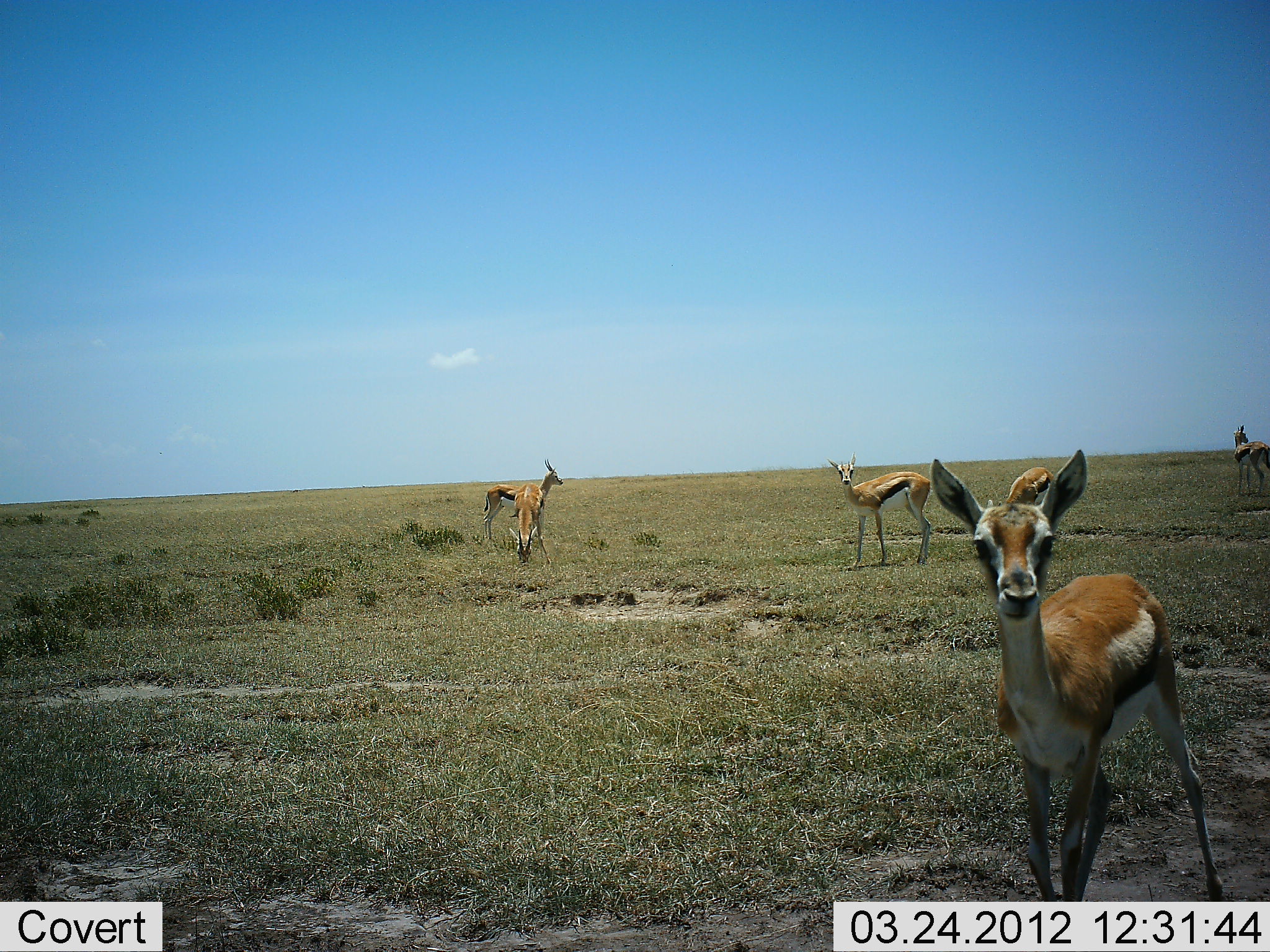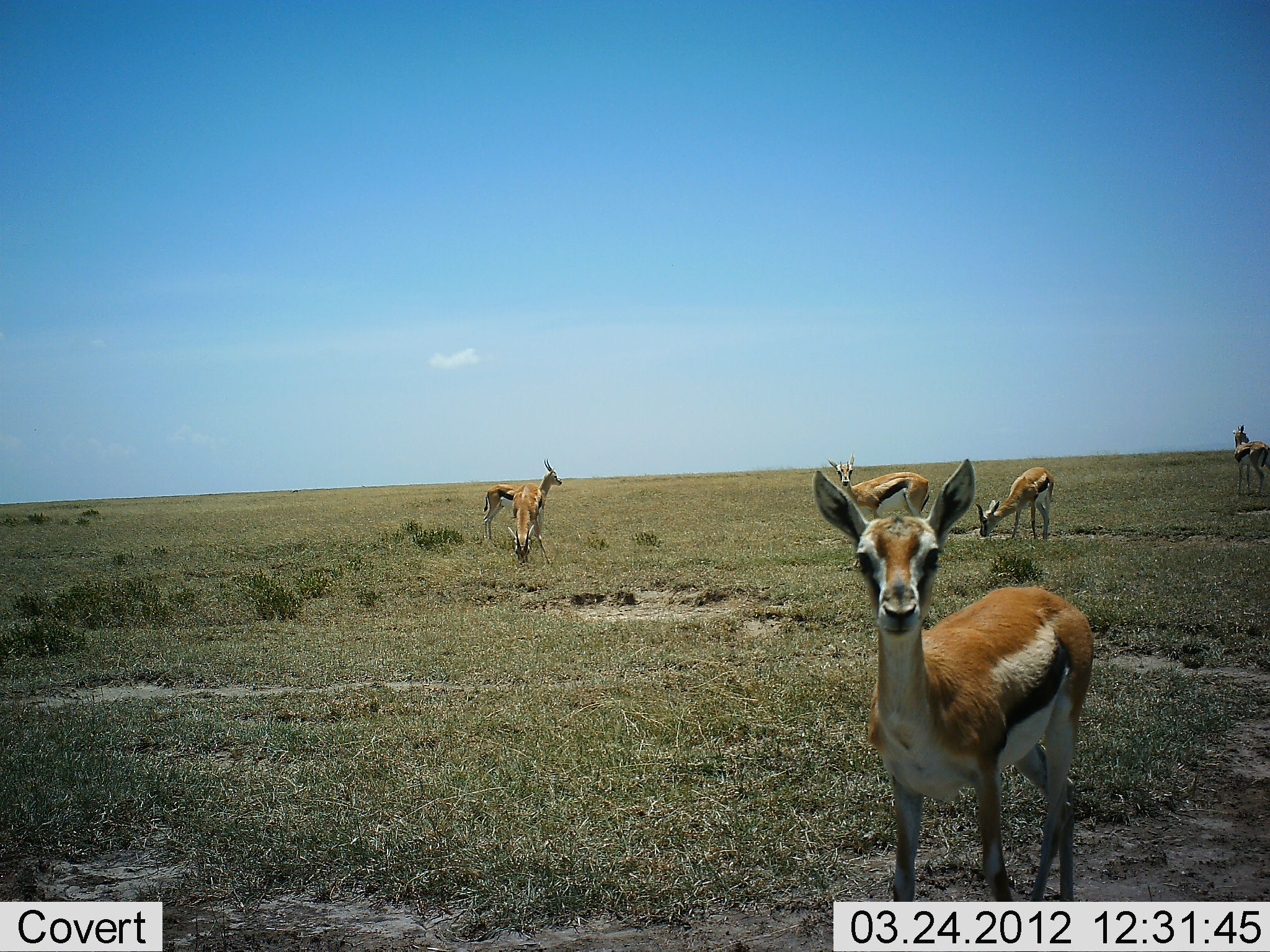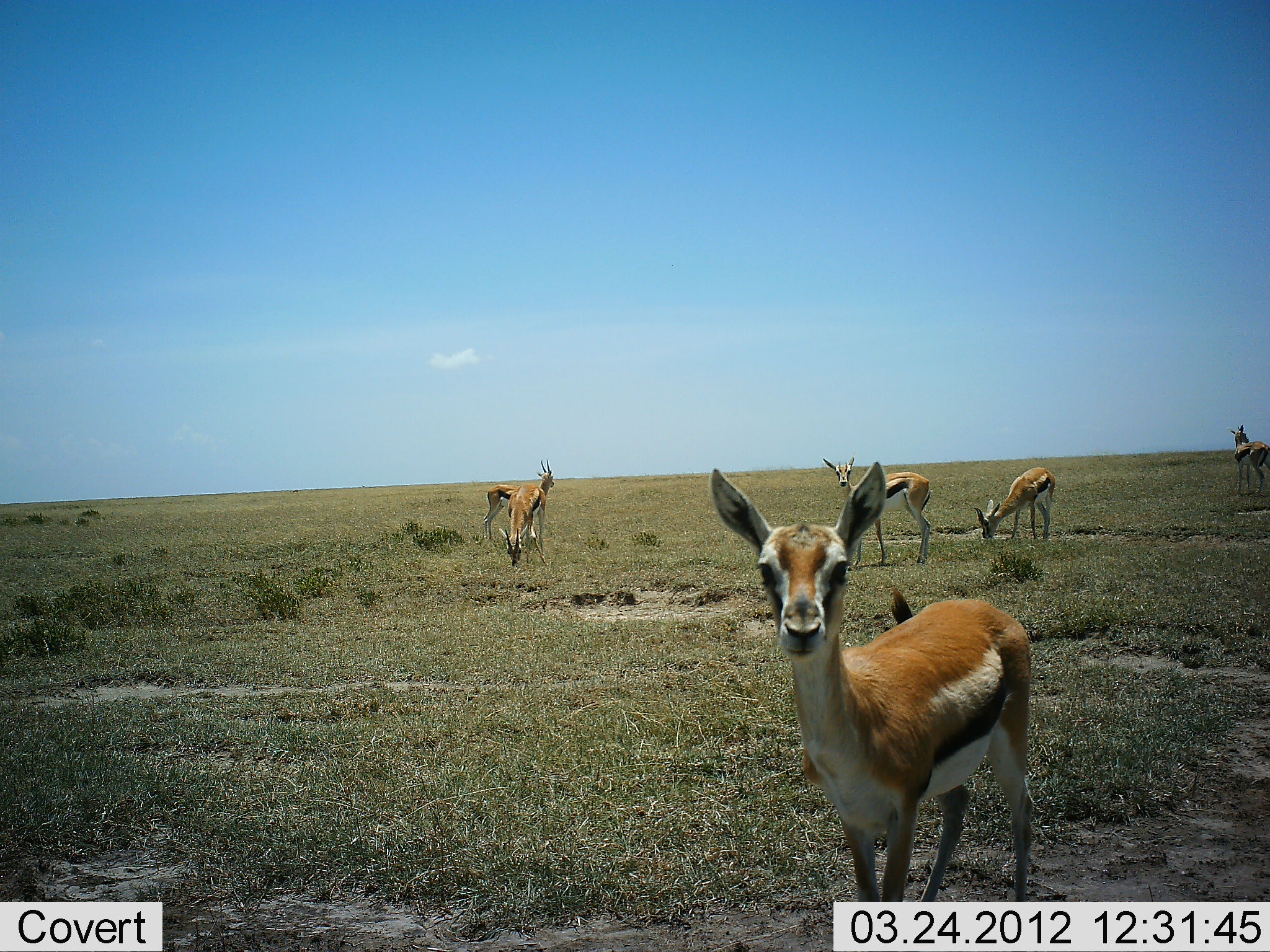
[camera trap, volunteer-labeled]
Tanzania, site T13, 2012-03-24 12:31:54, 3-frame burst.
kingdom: Animalia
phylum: Chordata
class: Mammalia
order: Artiodactyla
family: Bovidae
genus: Eudorcas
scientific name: Eudorcas thomsonii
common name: thomson's gazelle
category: gazellethomsons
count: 6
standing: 75%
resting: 0%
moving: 44%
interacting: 0%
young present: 19%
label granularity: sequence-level